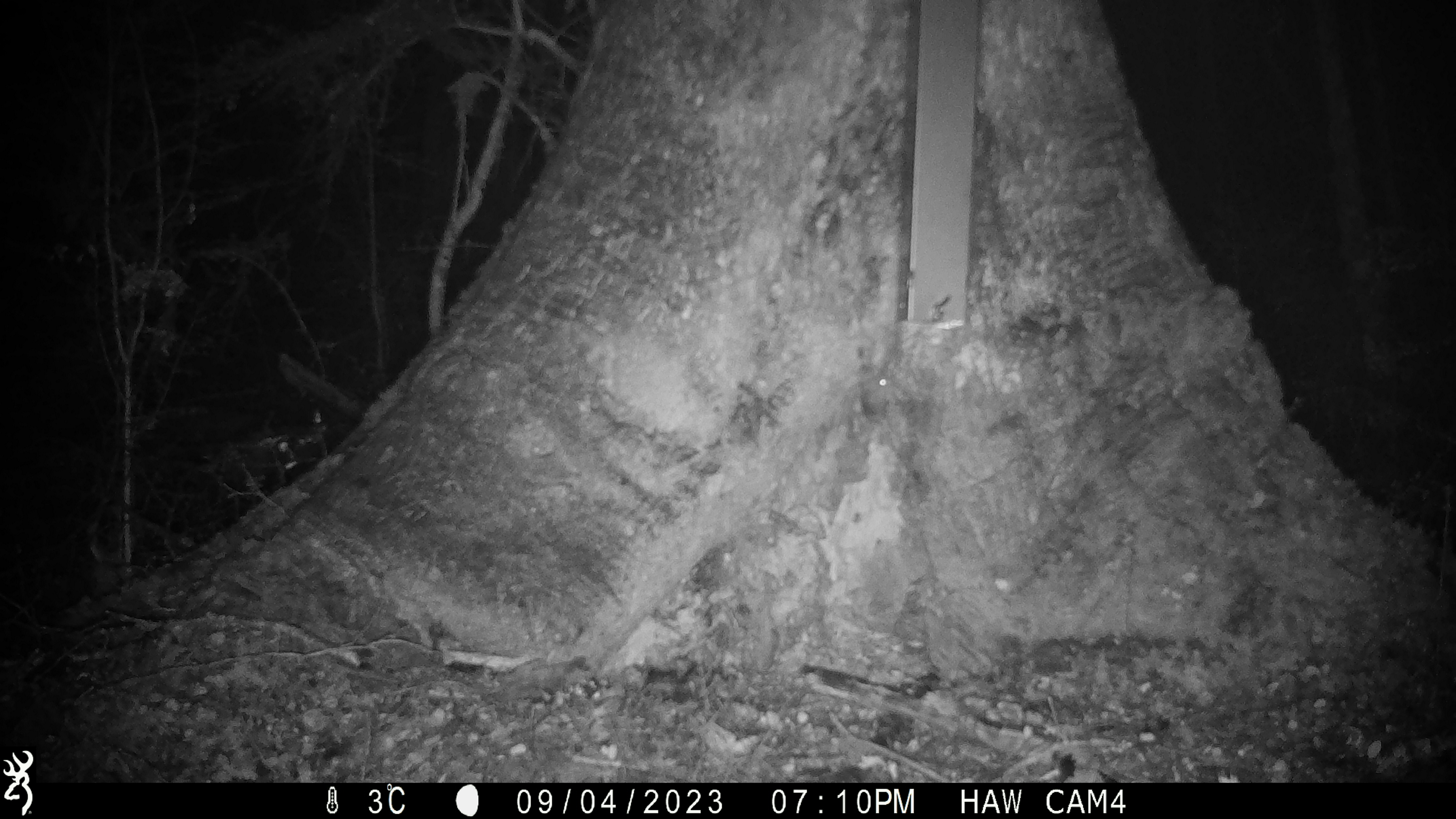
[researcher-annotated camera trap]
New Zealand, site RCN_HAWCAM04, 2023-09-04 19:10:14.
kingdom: Animalia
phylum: Chordata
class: Mammalia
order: Rodentia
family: Muridae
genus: Mus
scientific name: Mus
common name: mouse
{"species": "mouse (Mus)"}